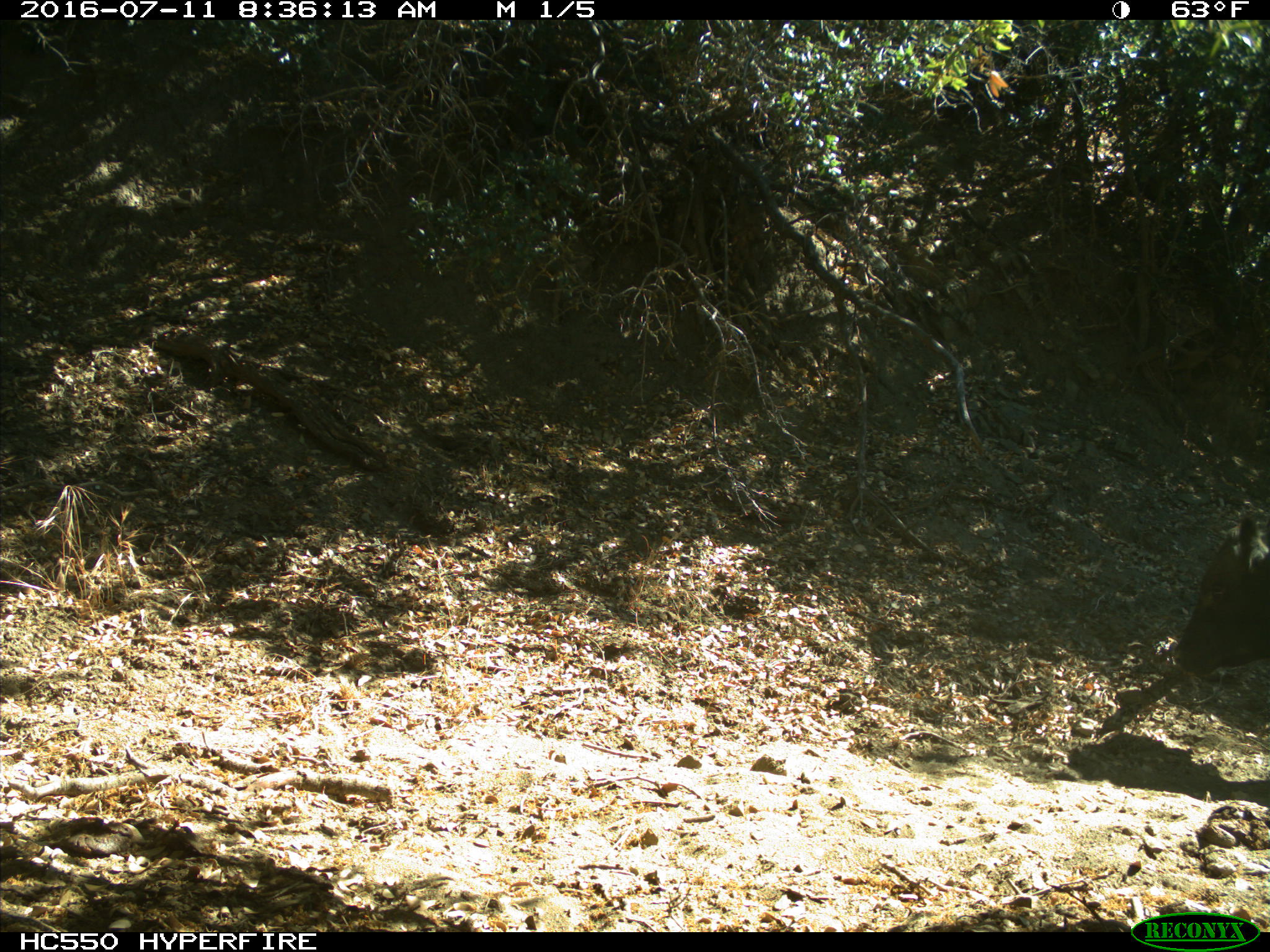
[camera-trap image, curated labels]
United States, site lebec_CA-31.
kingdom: Animalia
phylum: Chordata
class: Mammalia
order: Artiodactyla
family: Bovidae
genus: Bos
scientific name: Bos taurus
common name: domestic cow